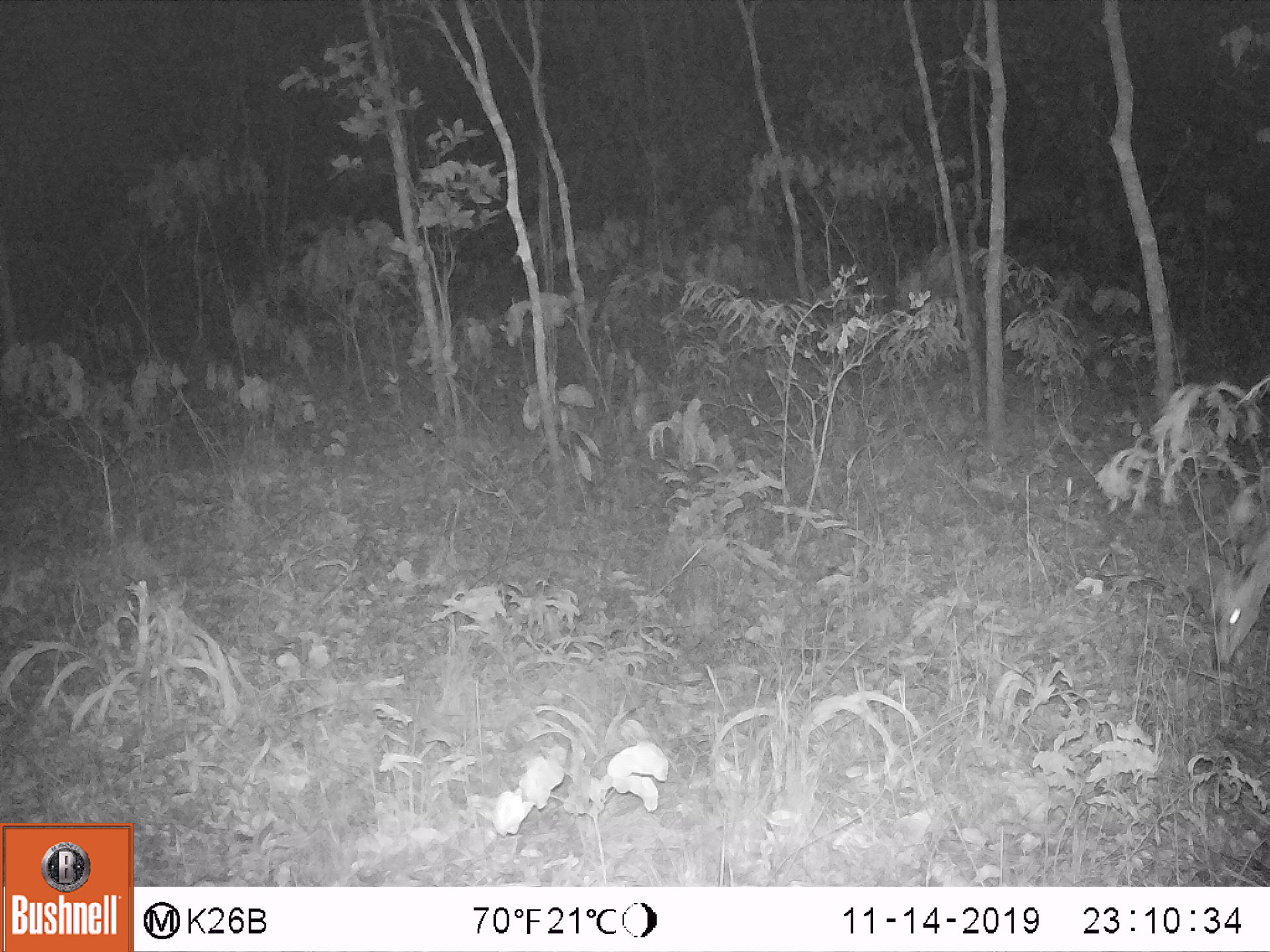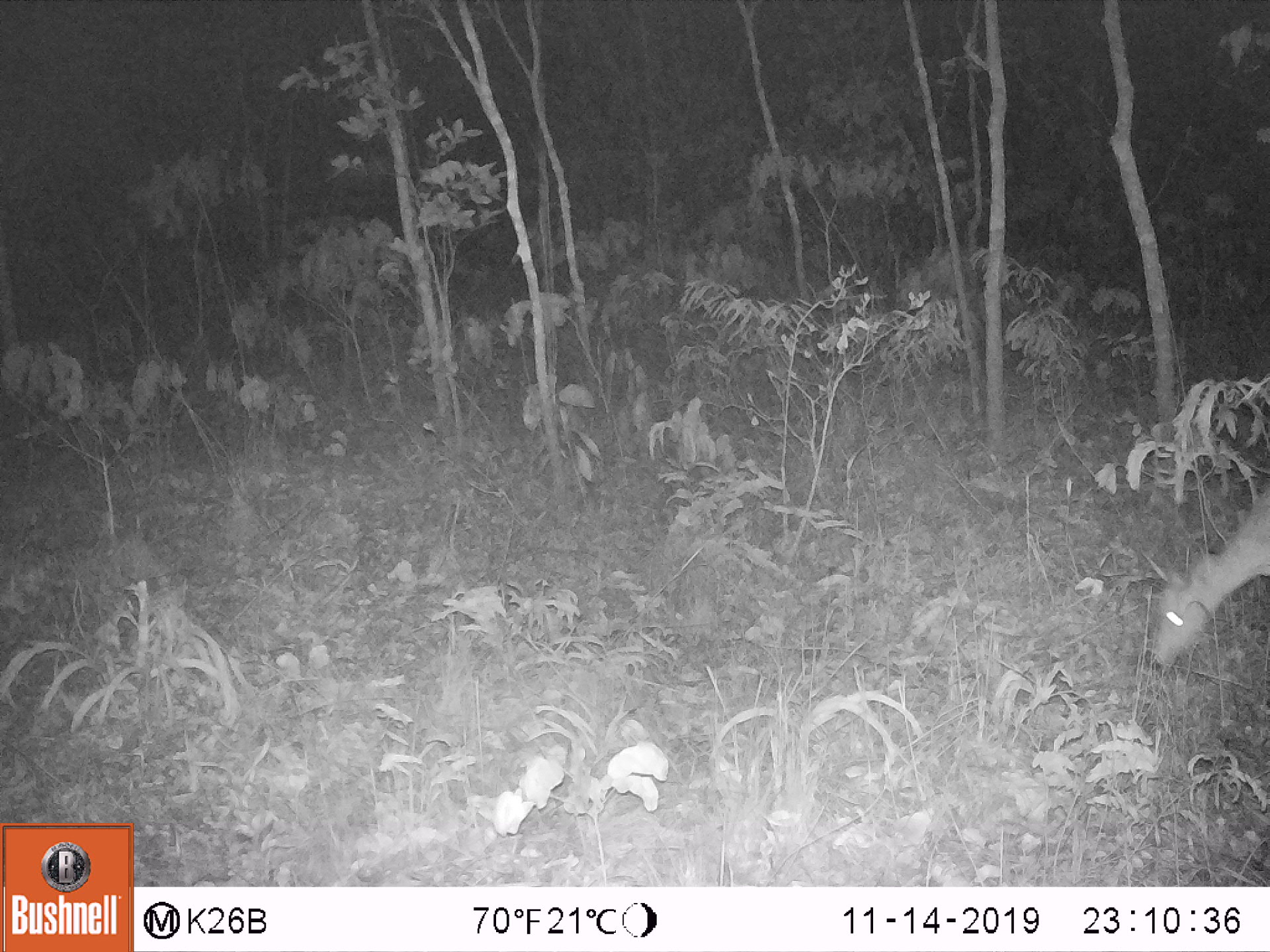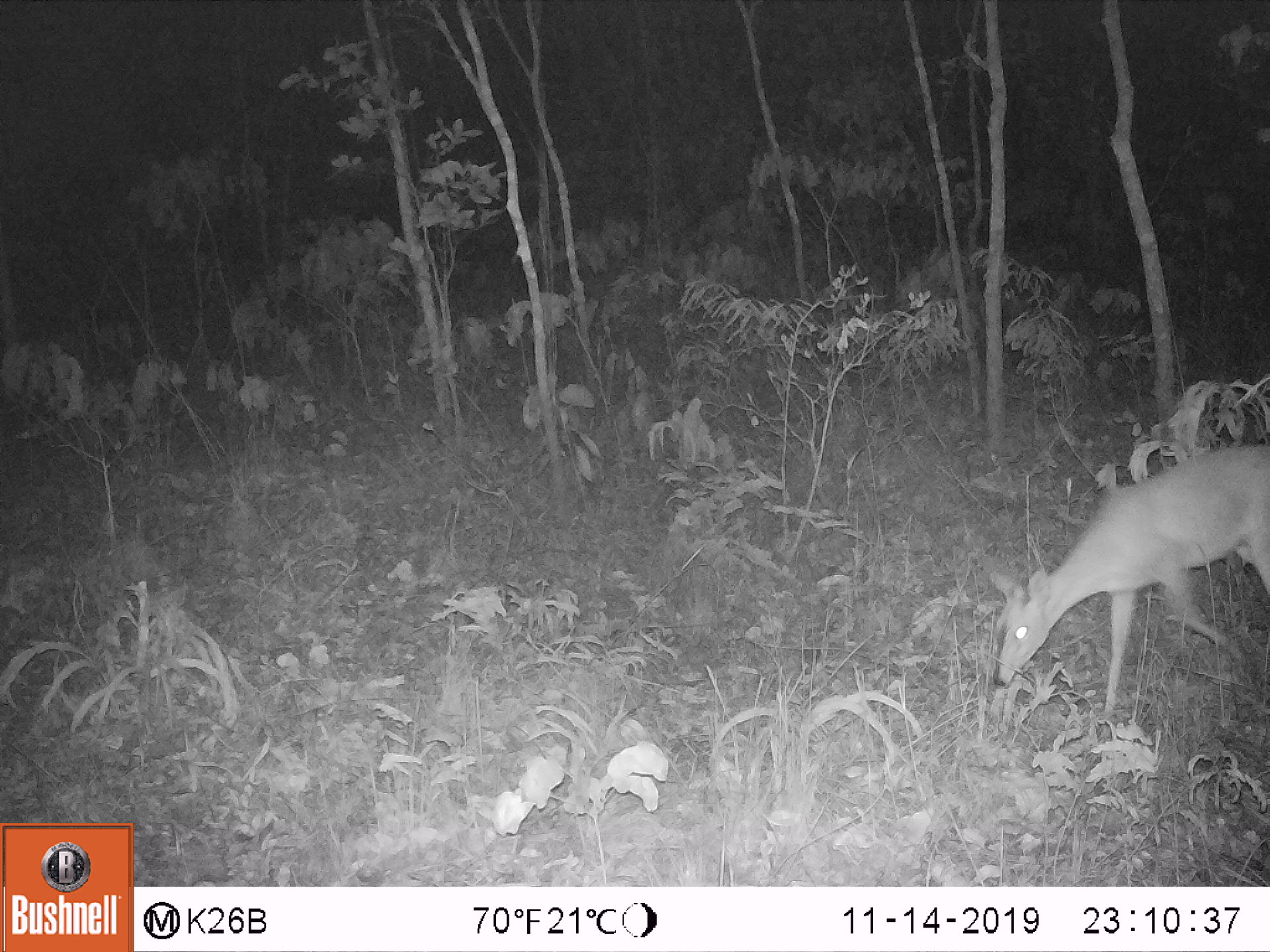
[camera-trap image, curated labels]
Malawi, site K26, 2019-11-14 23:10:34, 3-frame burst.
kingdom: Animalia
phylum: Chordata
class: Mammalia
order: Artiodactyla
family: Bovidae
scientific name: Antilopinae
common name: small antelope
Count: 1.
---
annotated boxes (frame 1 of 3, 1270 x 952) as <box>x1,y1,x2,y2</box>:
small antelope: <box>1193,528,1266,673</box>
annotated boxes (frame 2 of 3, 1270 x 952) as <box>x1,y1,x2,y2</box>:
small antelope: <box>1135,485,1264,684</box>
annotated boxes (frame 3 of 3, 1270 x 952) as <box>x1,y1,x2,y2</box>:
small antelope: <box>973,441,1268,727</box>